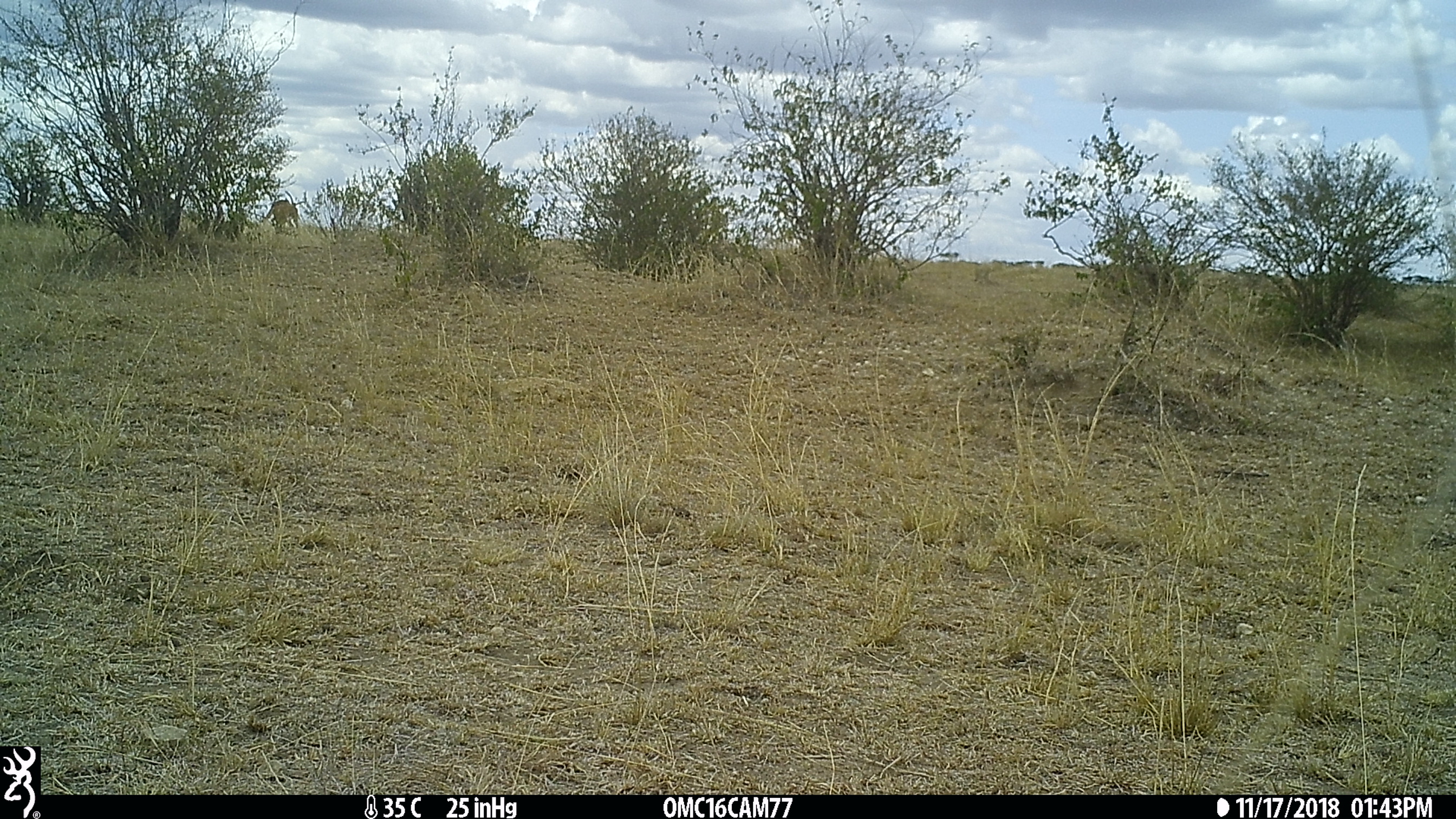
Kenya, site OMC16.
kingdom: Animalia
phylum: Chordata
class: Mammalia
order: Artiodactyla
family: Bovidae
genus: Aepyceros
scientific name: Aepyceros melampus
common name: impala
Impala (Aepyceros melampus).